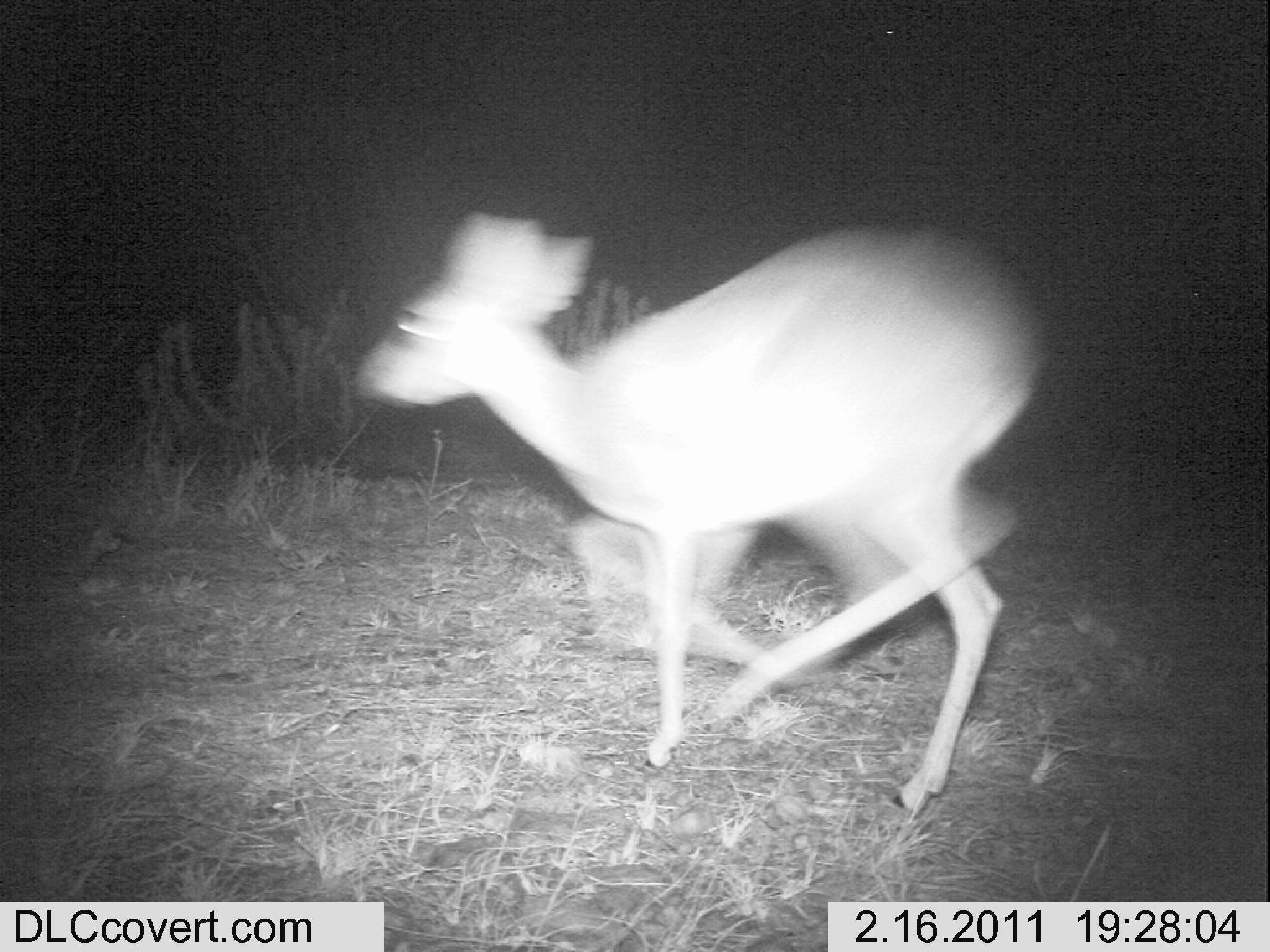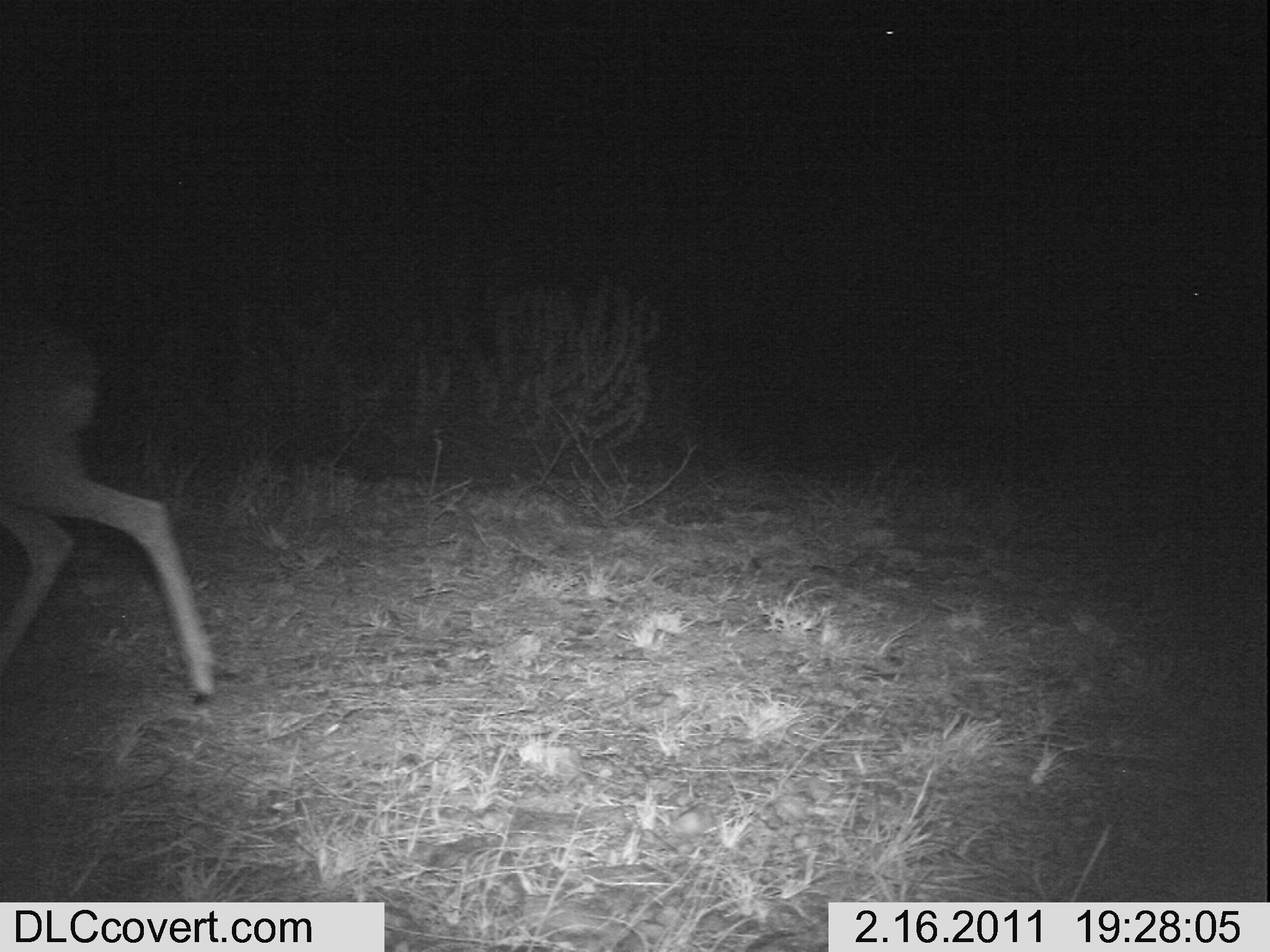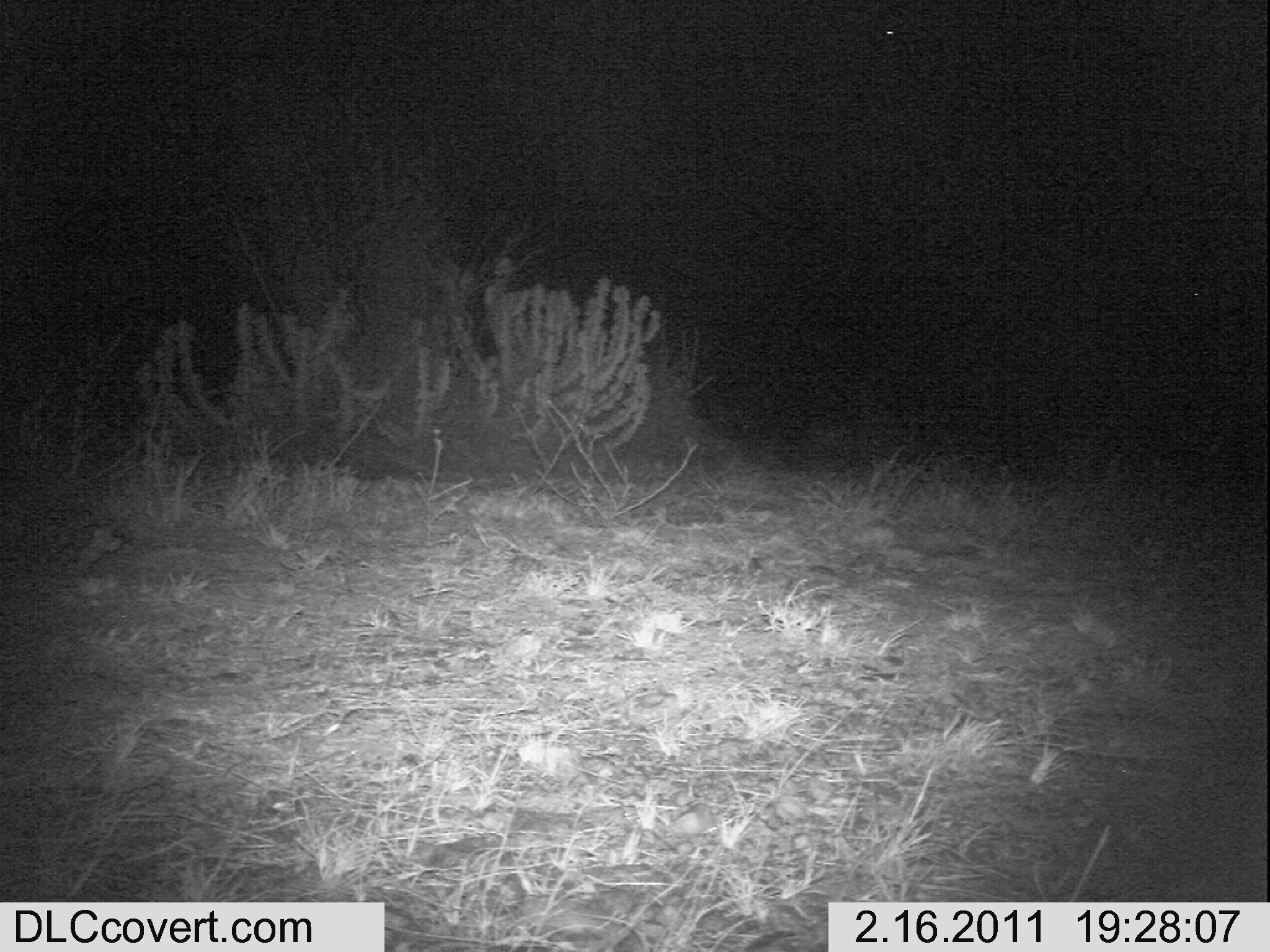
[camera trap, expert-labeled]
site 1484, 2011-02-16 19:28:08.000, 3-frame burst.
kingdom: Animalia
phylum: Chordata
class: Mammalia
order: Artiodactyla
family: Bovidae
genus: Madoqua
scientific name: Madoqua guentheri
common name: günther's dik-dik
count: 1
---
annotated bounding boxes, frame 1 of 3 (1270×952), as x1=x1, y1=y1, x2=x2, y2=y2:
madoqua guentheri: x1=350, y1=207, x2=1036, y2=811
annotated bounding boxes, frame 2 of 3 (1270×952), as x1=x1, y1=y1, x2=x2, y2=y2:
madoqua guentheri: x1=0, y1=302, x2=217, y2=701